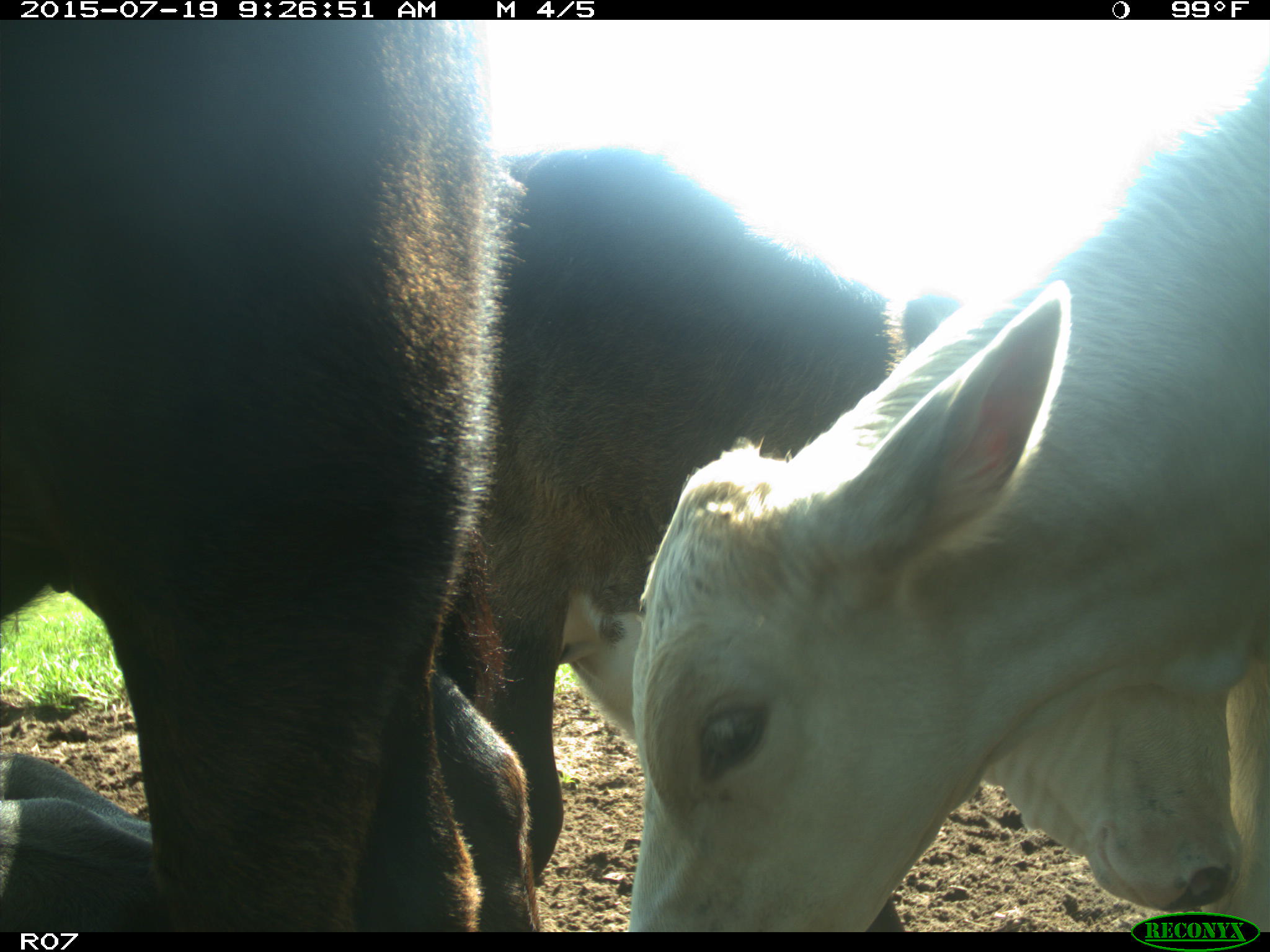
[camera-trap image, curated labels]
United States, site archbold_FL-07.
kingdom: Animalia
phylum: Chordata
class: Mammalia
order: Artiodactyla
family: Bovidae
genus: Bos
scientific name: Bos taurus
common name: domestic cow